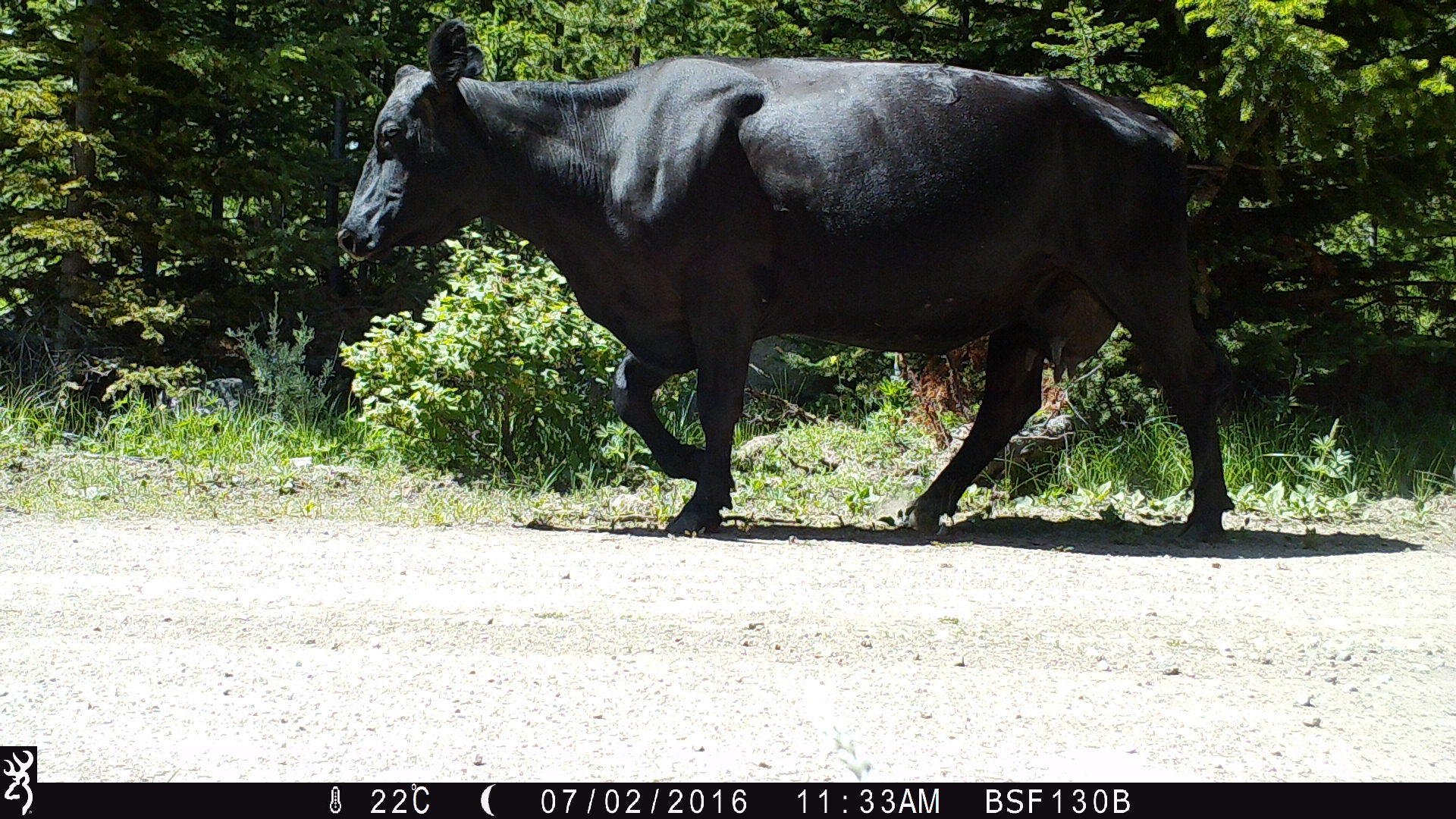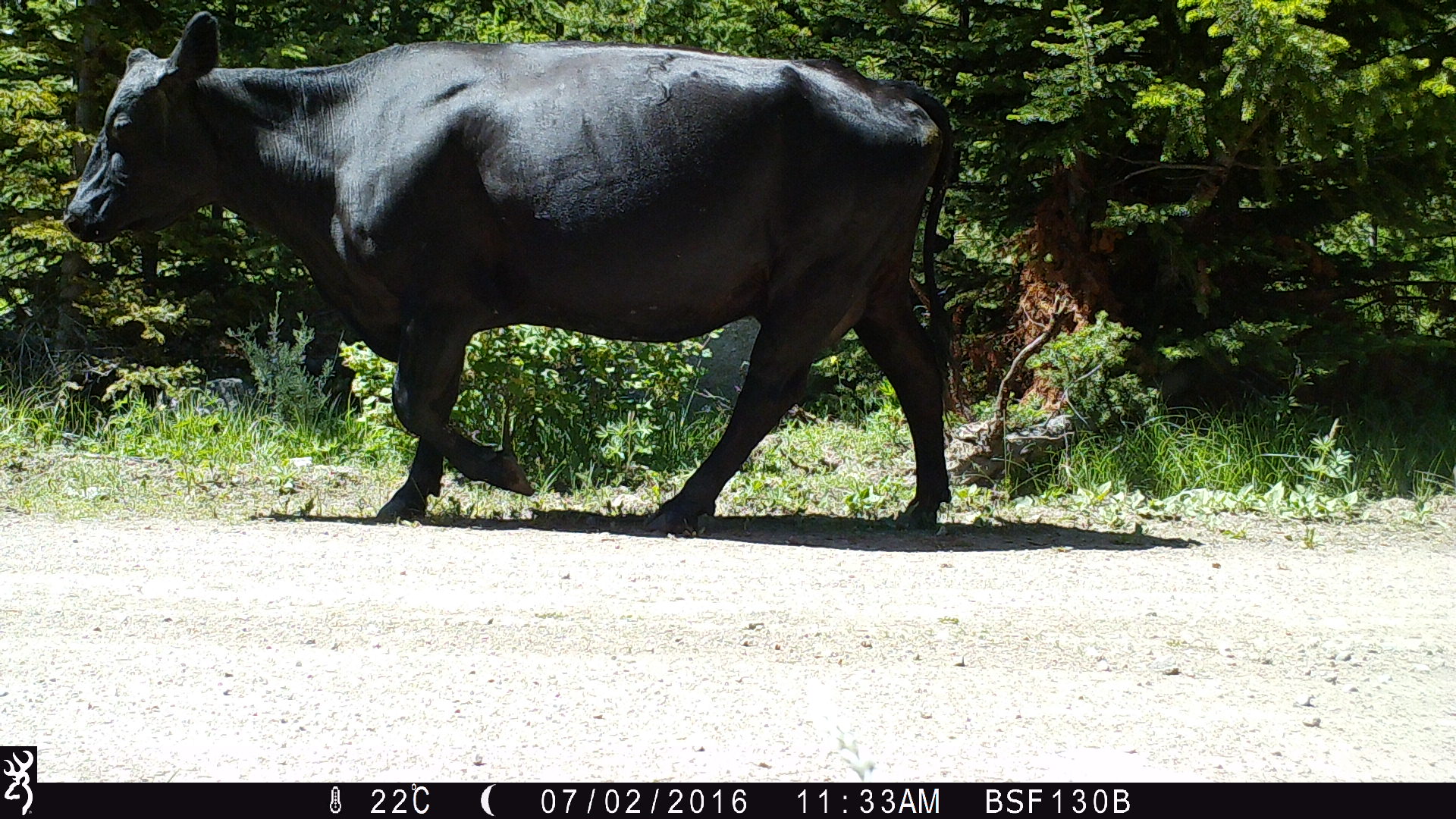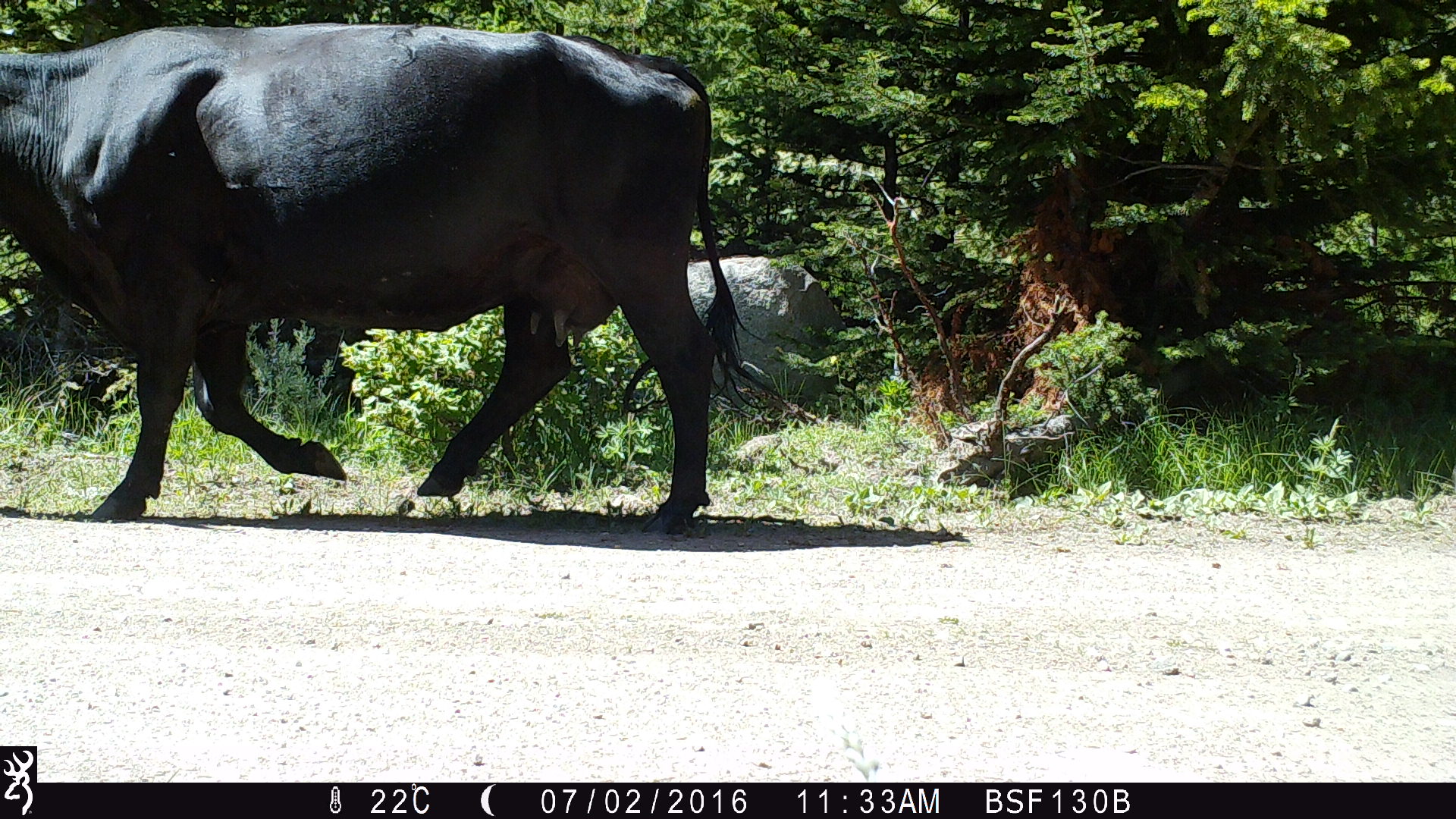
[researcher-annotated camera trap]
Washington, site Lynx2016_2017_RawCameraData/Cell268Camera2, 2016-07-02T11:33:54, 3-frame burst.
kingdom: Animalia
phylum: Chordata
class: Mammalia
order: Artiodactyla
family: Bovidae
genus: Bos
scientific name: Bos taurus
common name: domestic cattle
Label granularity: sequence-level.